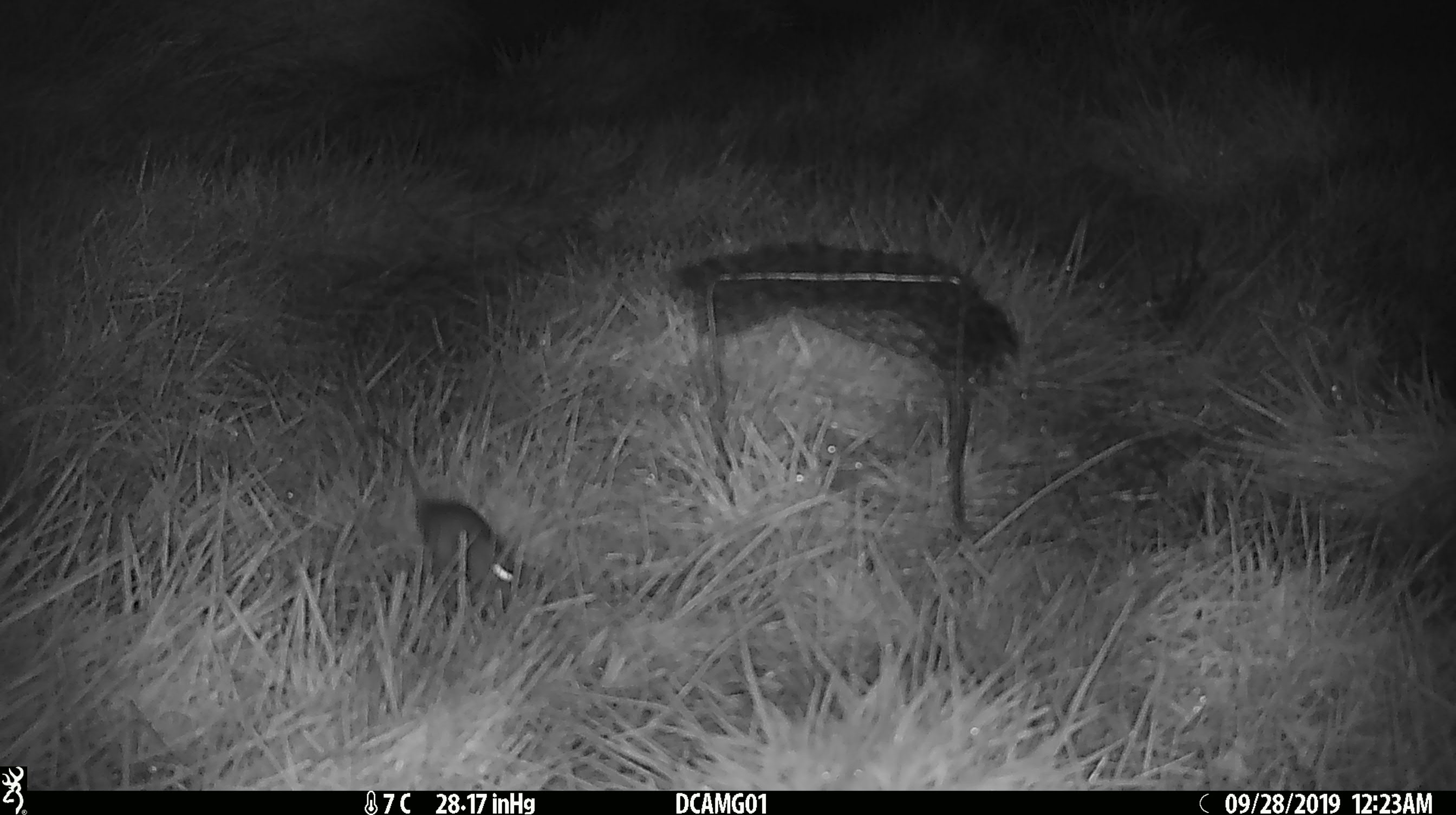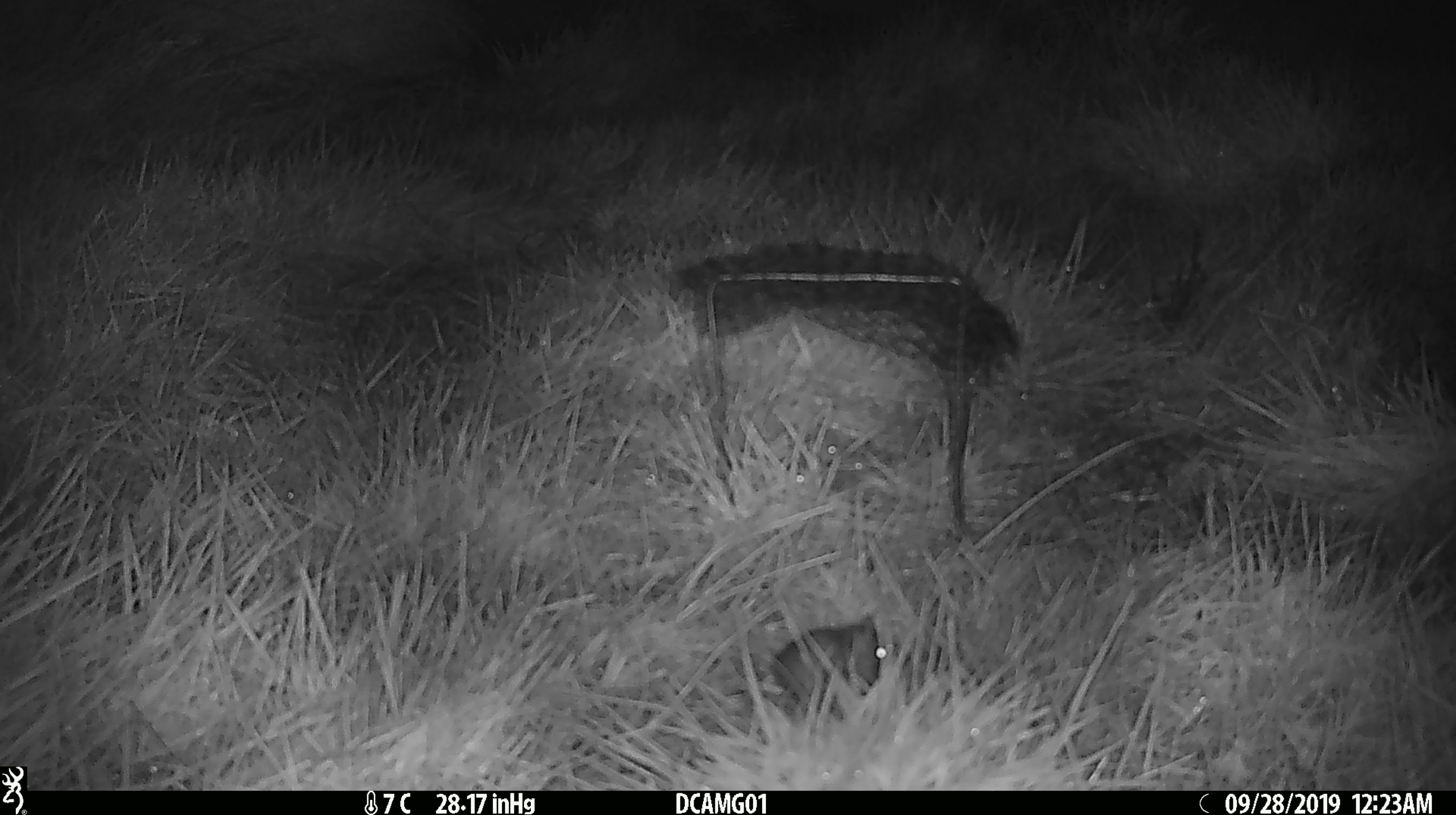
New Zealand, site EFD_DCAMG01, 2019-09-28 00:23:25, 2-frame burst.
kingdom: Animalia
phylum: Chordata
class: Mammalia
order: Rodentia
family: Muridae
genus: Rattus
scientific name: Rattus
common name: rat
Rat (Rattus).